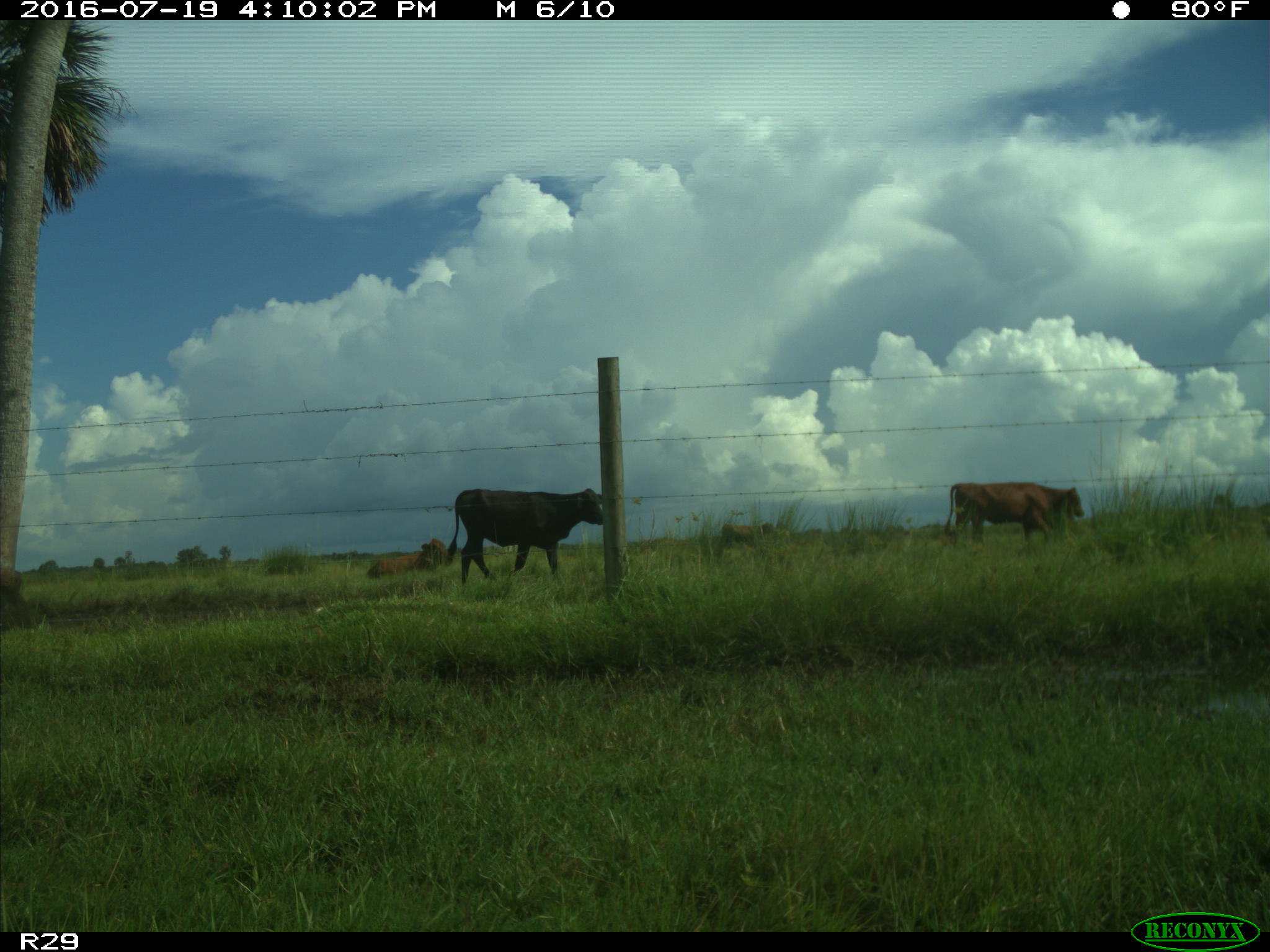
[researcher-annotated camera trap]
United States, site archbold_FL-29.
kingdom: Animalia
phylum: Chordata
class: Mammalia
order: Artiodactyla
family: Bovidae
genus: Bos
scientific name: Bos taurus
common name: domestic cow